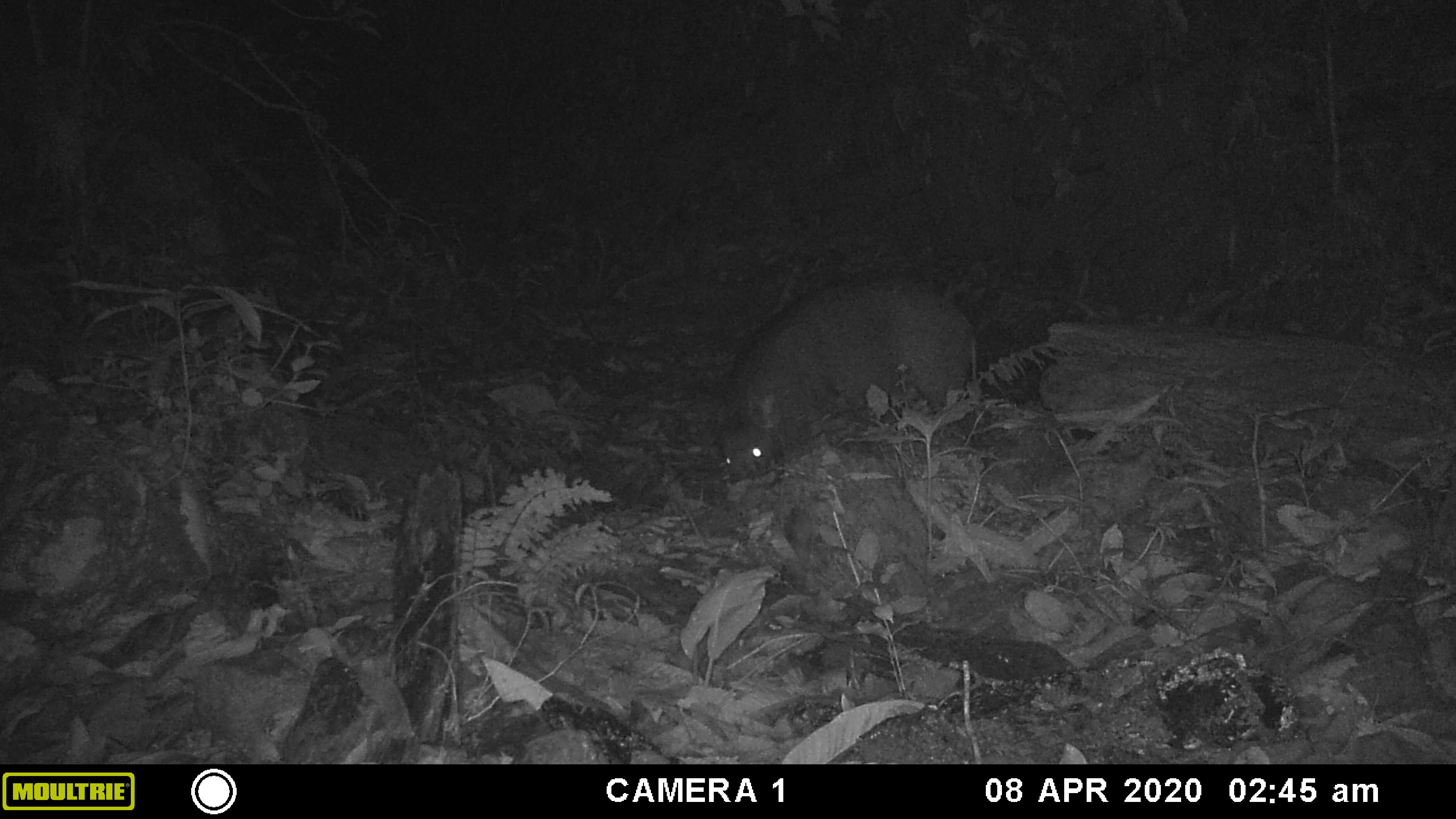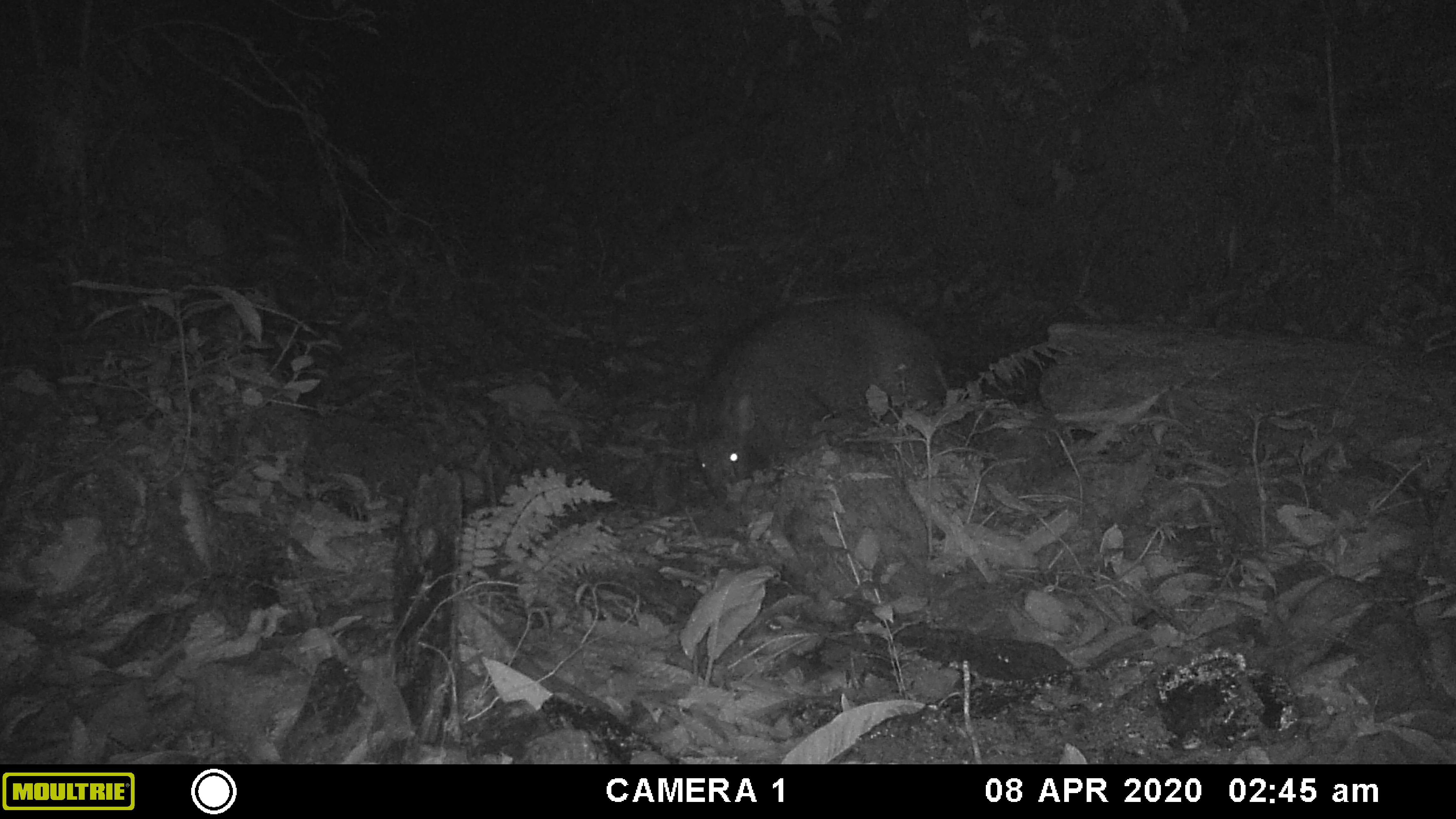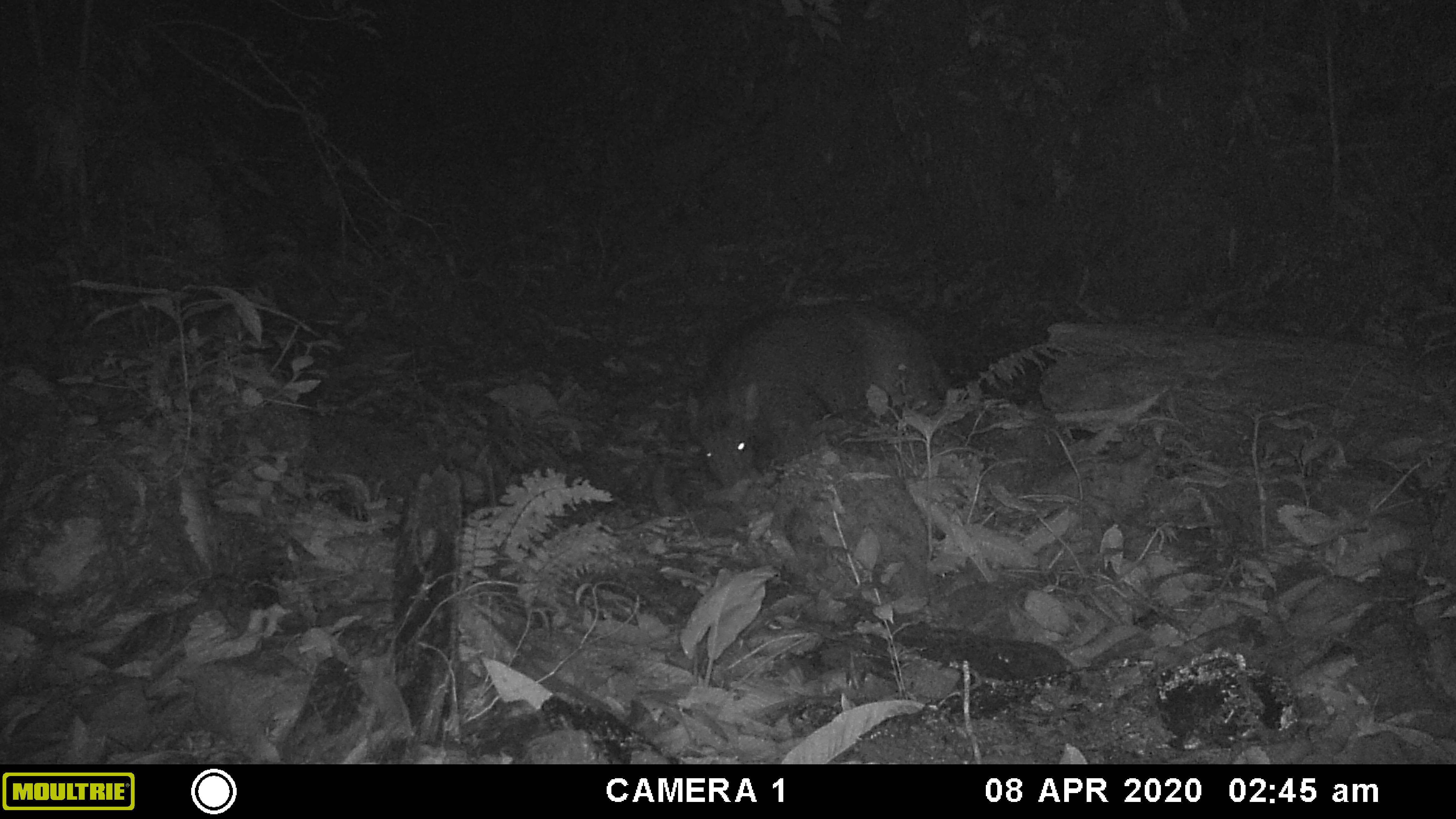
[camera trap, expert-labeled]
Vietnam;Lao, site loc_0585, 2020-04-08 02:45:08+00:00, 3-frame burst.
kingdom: Animalia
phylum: Chordata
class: Mammalia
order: Artiodactyla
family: Suidae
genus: Sus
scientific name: Sus scrofa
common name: eurasian wild pig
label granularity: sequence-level